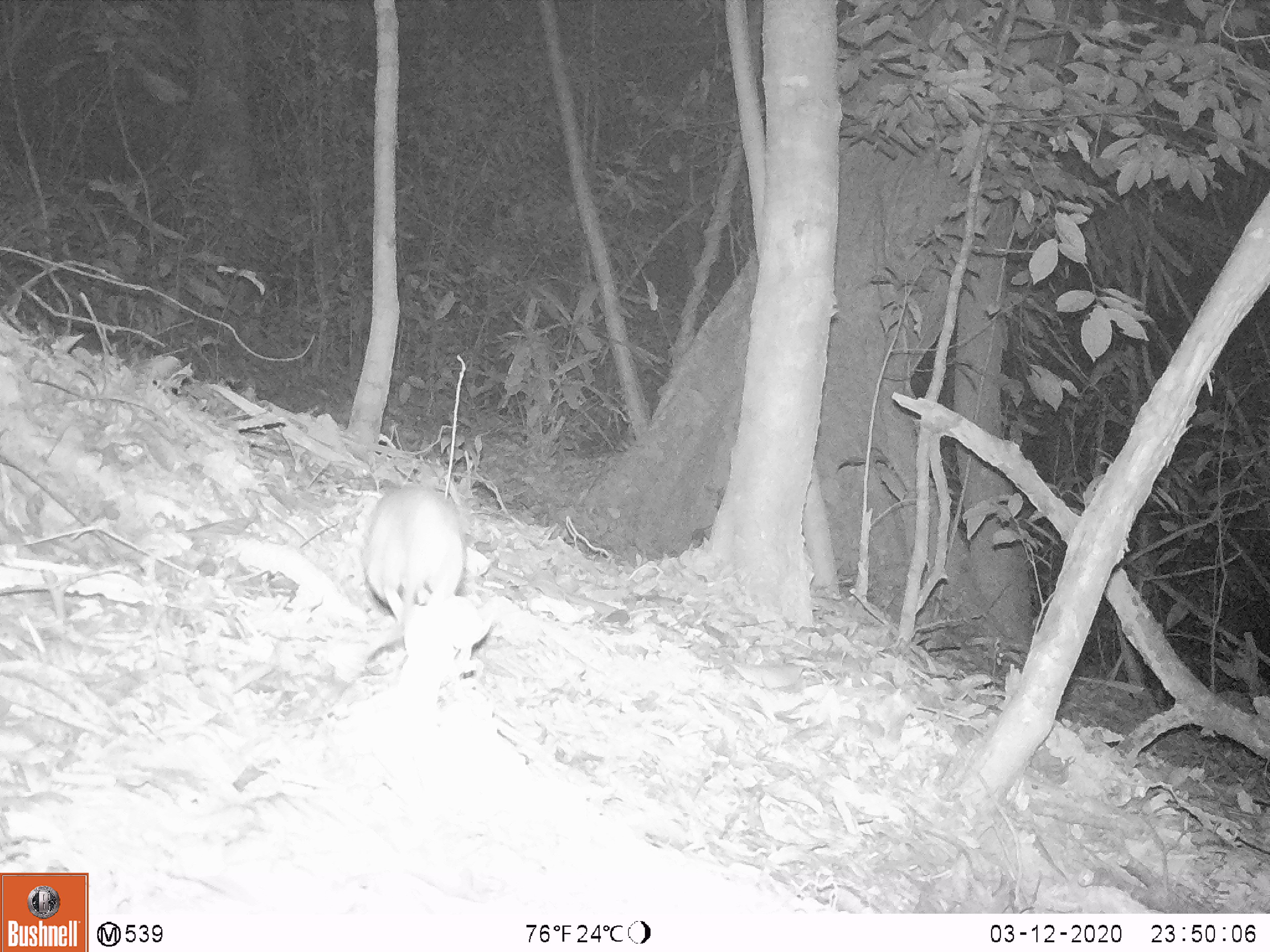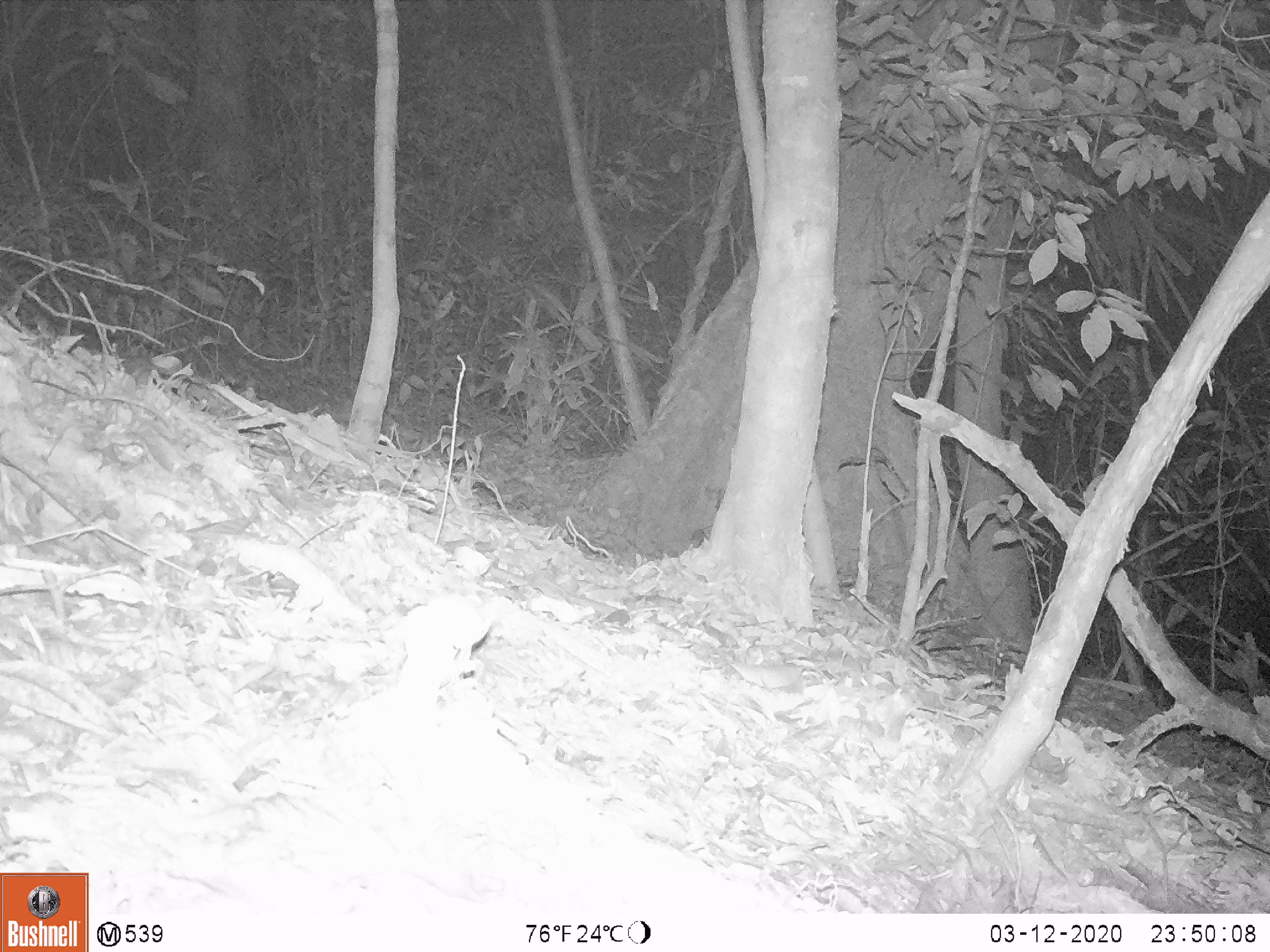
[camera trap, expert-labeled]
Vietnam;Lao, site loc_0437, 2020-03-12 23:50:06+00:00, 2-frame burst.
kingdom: Animalia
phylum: Chordata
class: Mammalia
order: Rodentia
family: Muridae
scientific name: Muridae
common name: old-world mice and rats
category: unidentified murid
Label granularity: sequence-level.